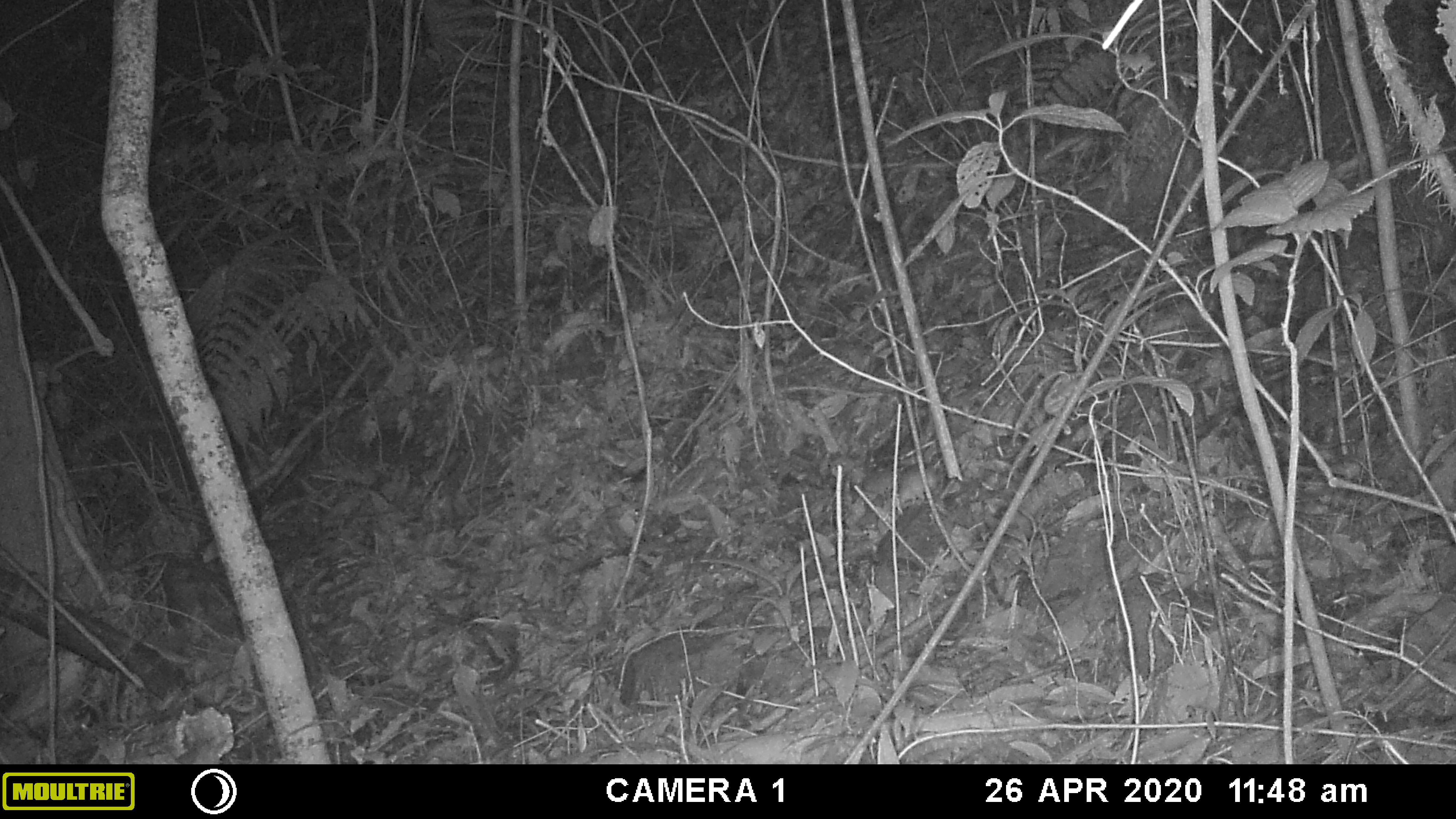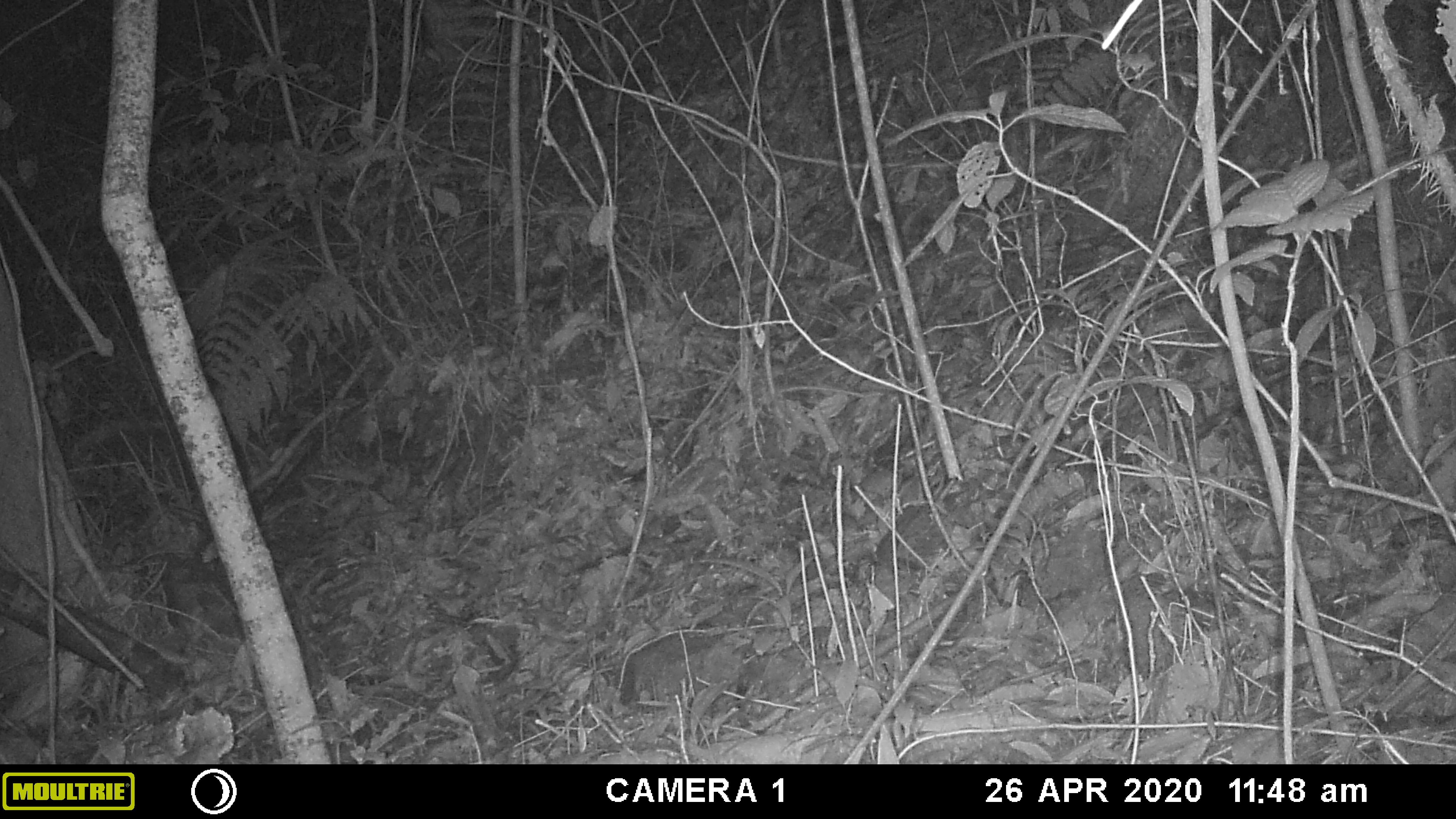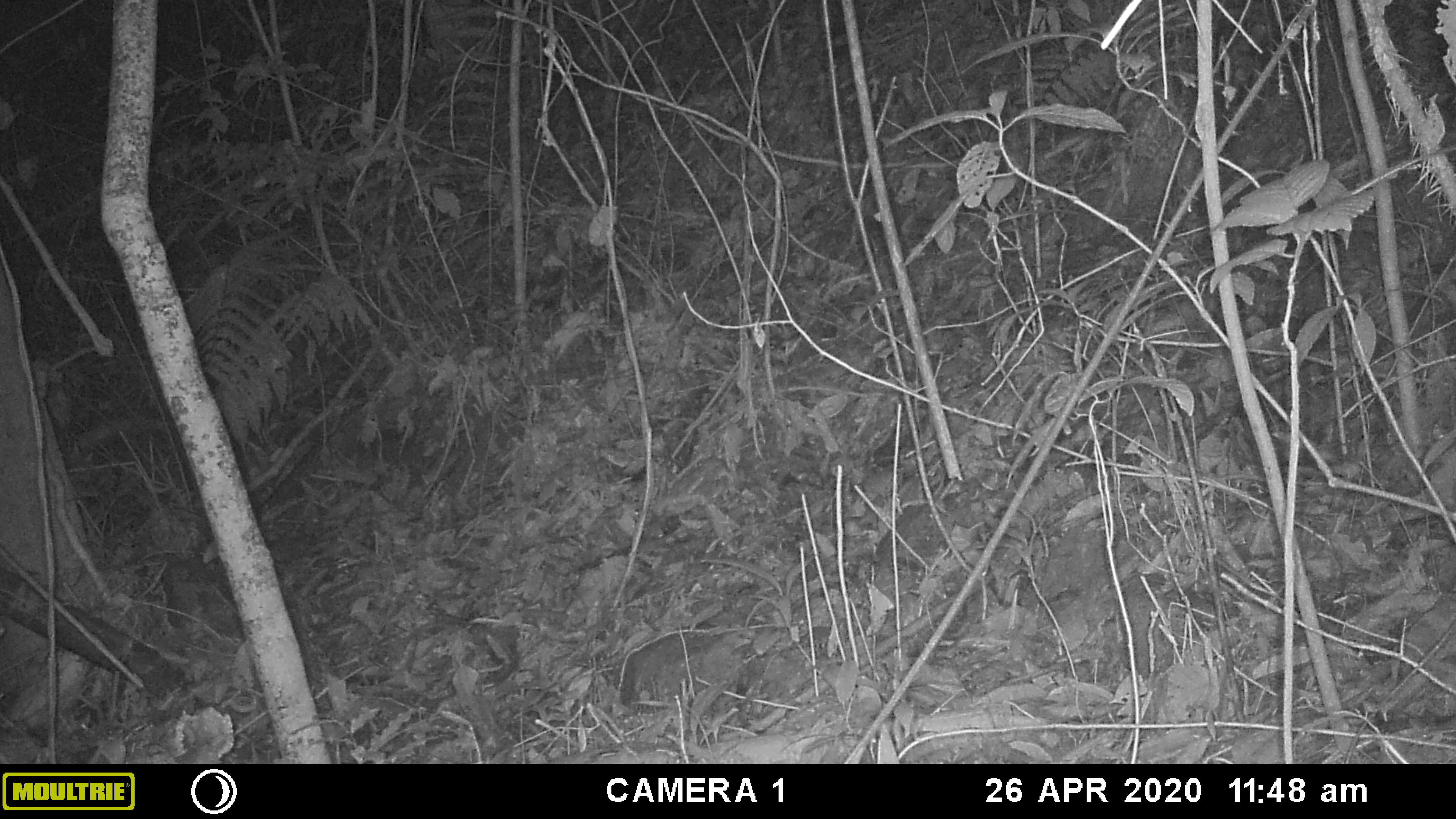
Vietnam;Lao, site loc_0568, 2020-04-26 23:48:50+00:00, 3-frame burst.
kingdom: Animalia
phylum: Chordata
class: Mammalia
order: Rodentia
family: Muridae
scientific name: Muridae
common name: old-world mice and rats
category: unidentified murid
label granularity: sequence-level